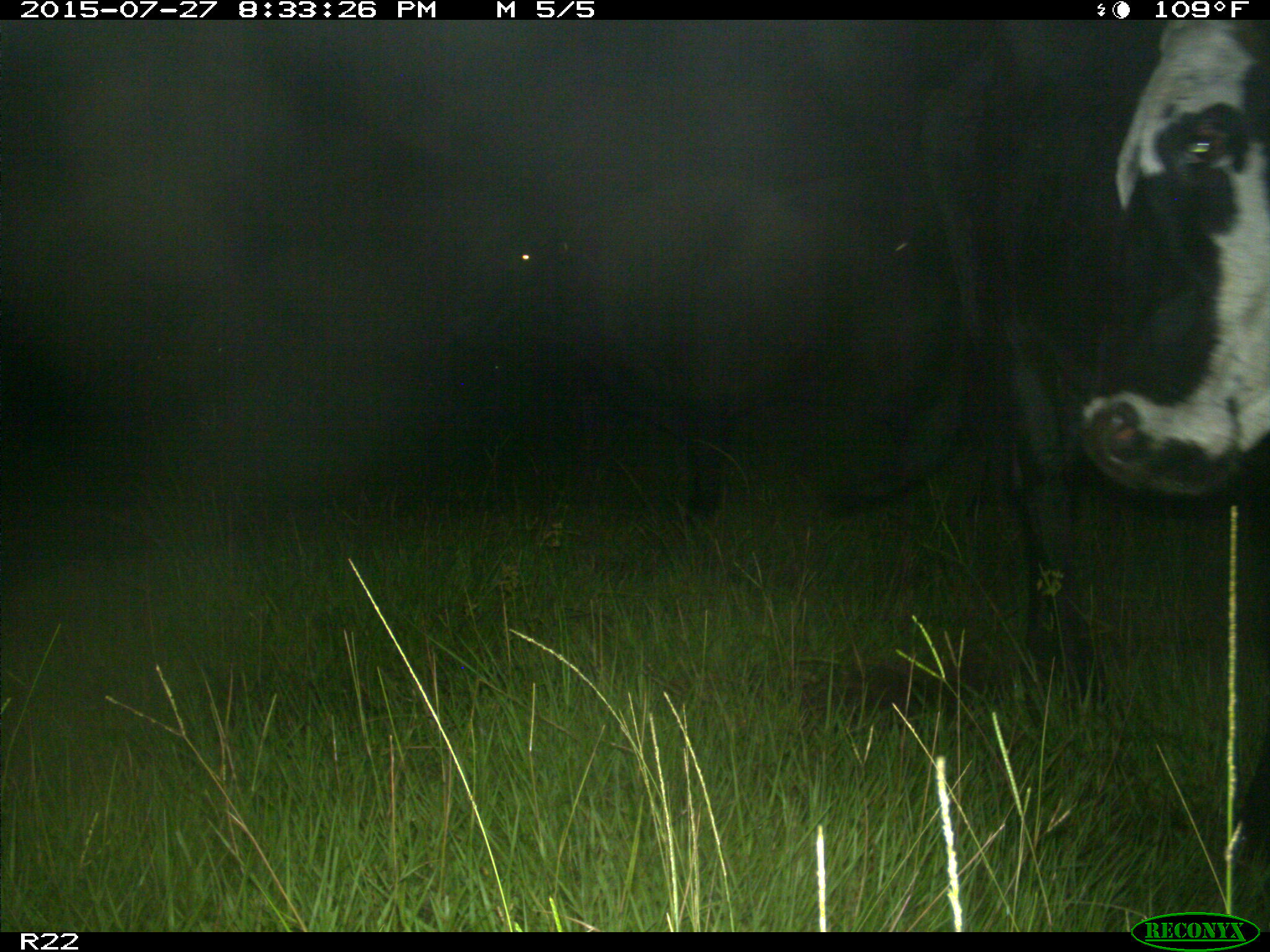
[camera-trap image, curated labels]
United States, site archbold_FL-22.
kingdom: Animalia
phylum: Chordata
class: Mammalia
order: Artiodactyla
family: Bovidae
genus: Bos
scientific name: Bos taurus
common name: domestic cow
Bos taurus (domestic cow).